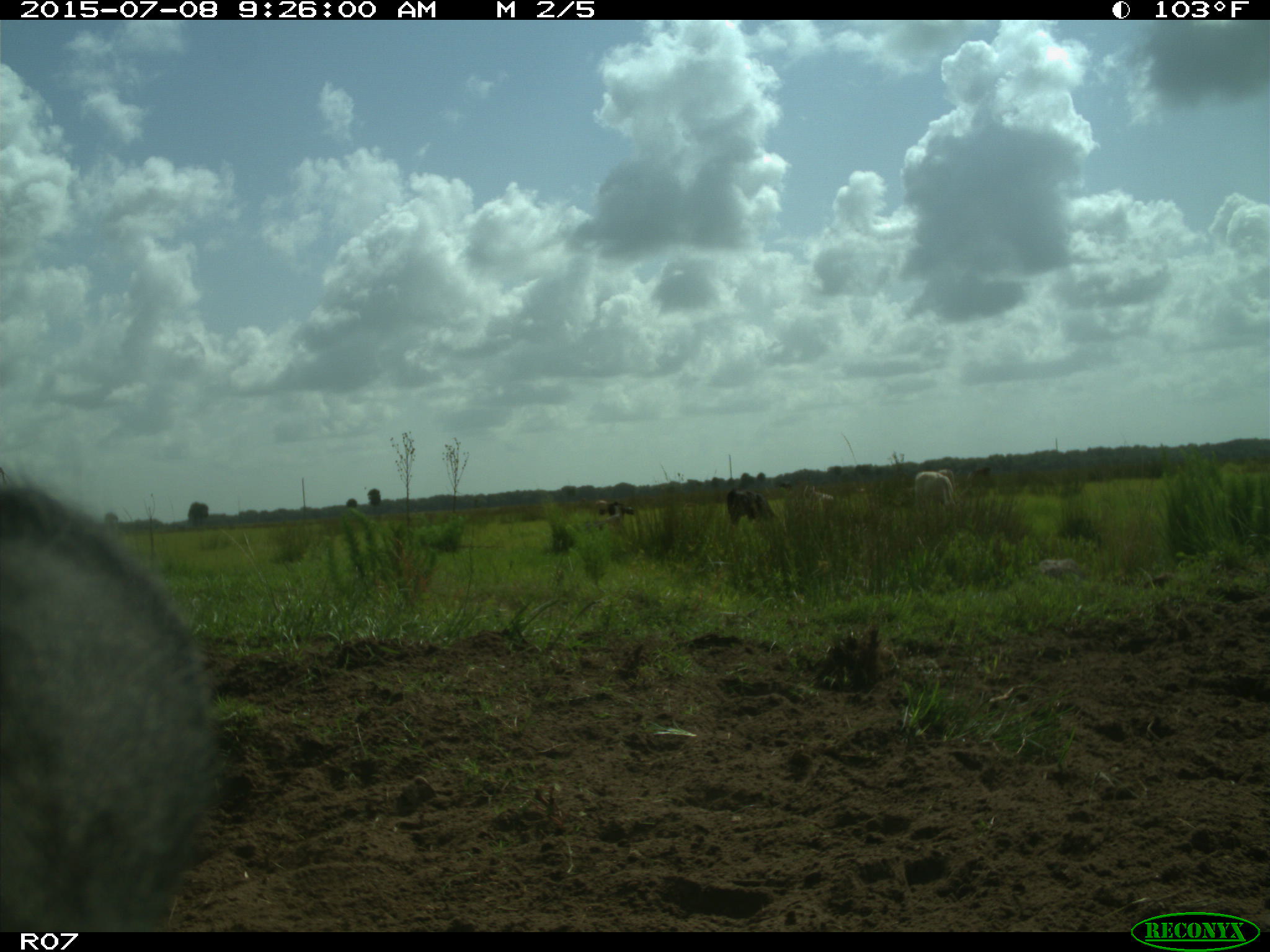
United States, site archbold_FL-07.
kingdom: Animalia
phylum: Chordata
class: Mammalia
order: Artiodactyla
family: Bovidae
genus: Bos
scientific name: Bos taurus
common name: domestic cow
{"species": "Bos taurus (domestic cow)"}